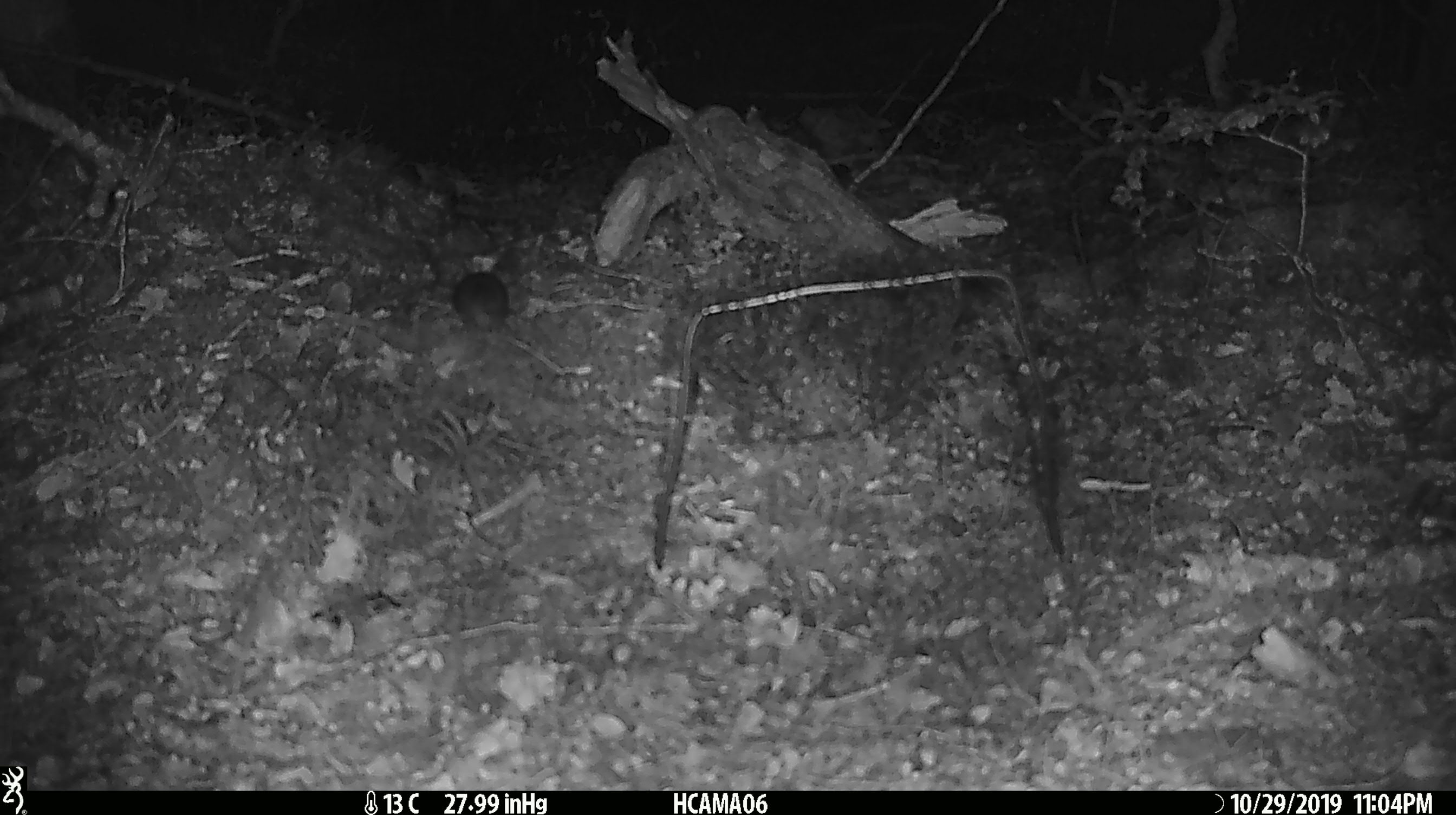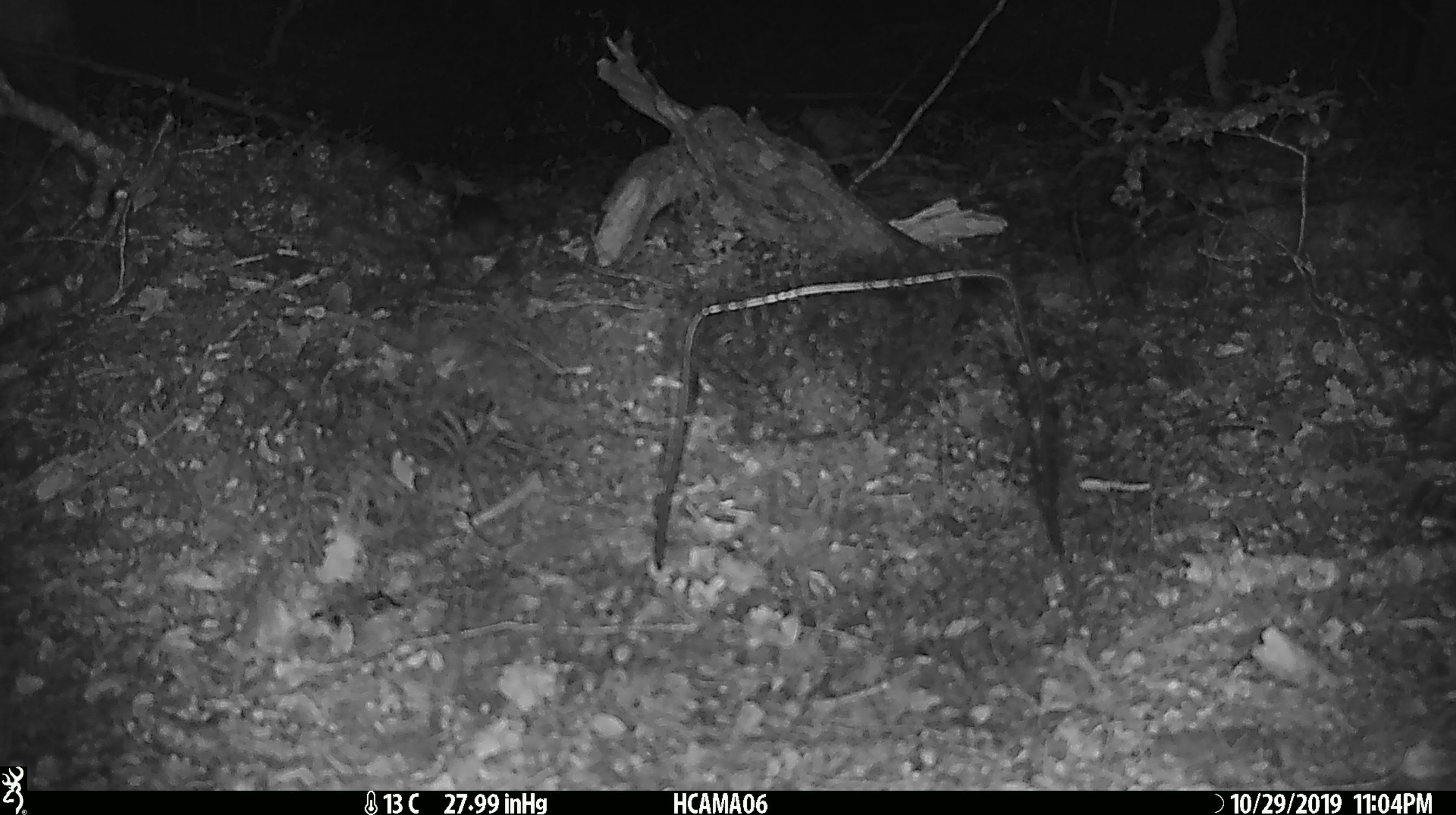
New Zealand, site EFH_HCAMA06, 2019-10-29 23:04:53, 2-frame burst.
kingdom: Animalia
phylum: Chordata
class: Mammalia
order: Rodentia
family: Muridae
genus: Mus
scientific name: Mus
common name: mouse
Mouse (Mus).